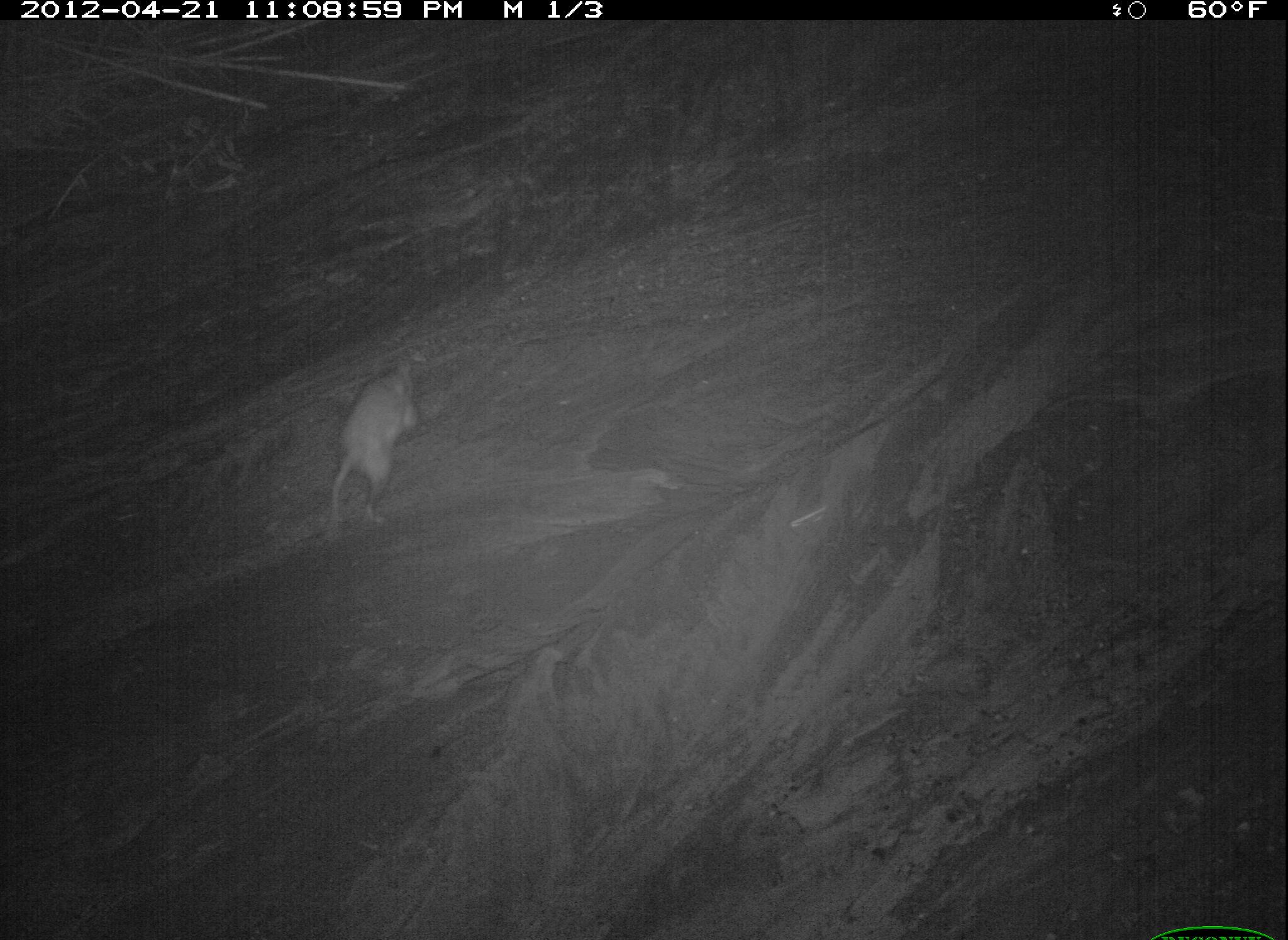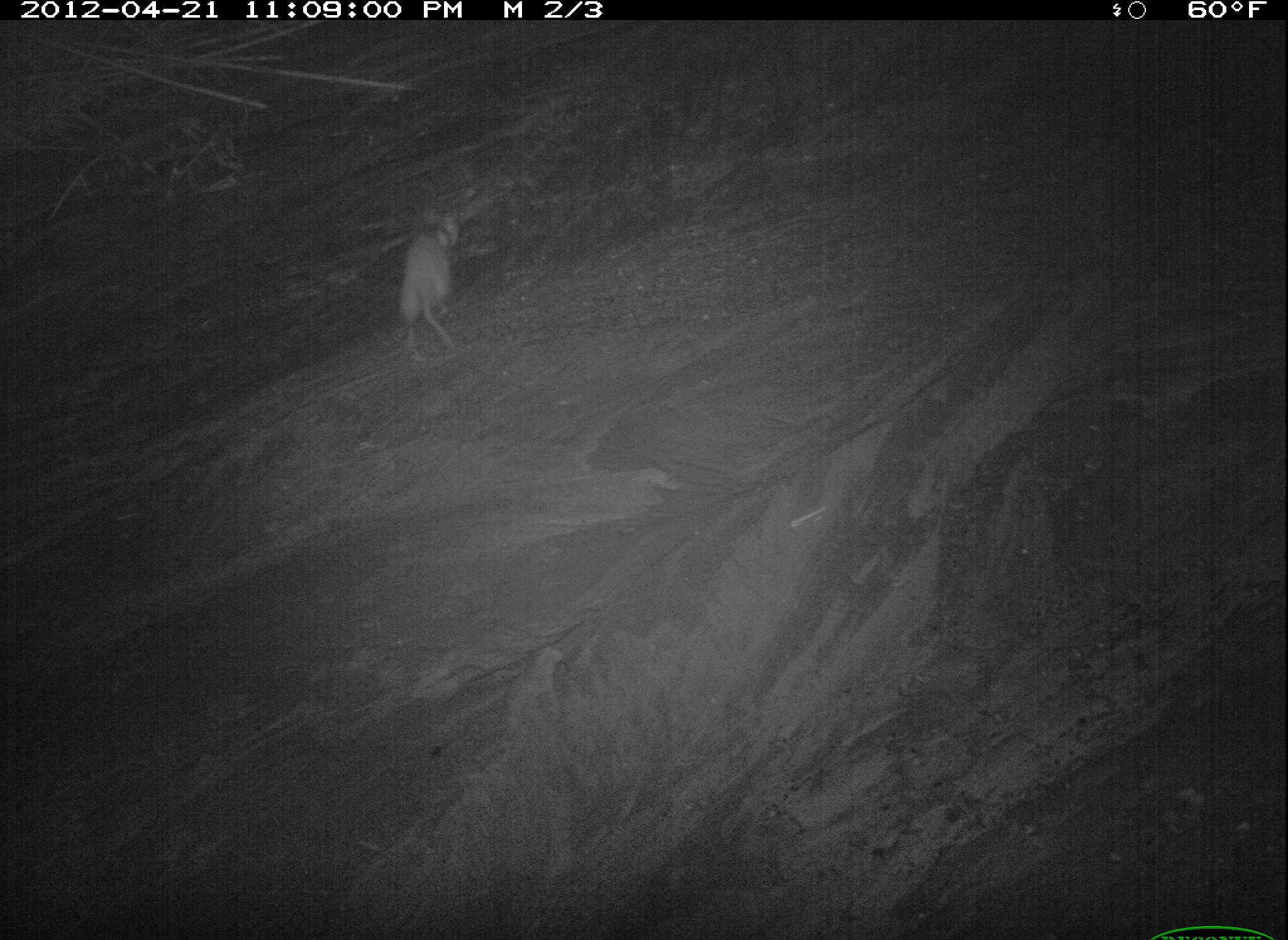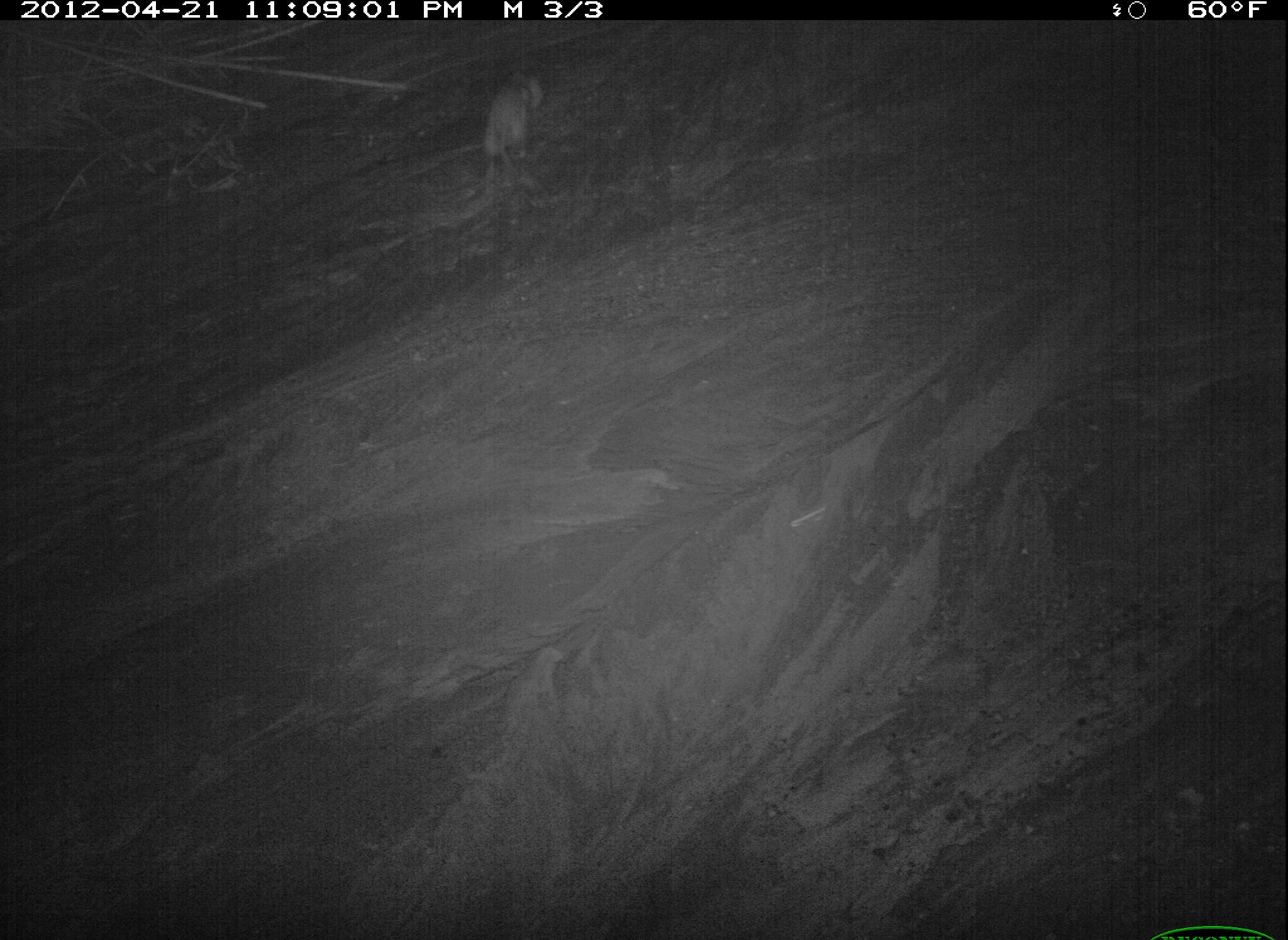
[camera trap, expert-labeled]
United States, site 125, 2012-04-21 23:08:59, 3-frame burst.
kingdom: Animalia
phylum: Chordata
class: Mammalia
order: Didelphimorphia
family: Didelphidae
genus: Didelphis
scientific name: Didelphis virginiana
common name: virginia opossum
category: opossum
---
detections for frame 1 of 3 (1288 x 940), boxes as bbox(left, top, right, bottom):
opossum: bbox(322, 352, 429, 535)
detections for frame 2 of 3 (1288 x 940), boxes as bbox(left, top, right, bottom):
opossum: bbox(392, 201, 470, 373)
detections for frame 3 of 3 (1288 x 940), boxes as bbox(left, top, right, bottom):
opossum: bbox(474, 61, 551, 199)